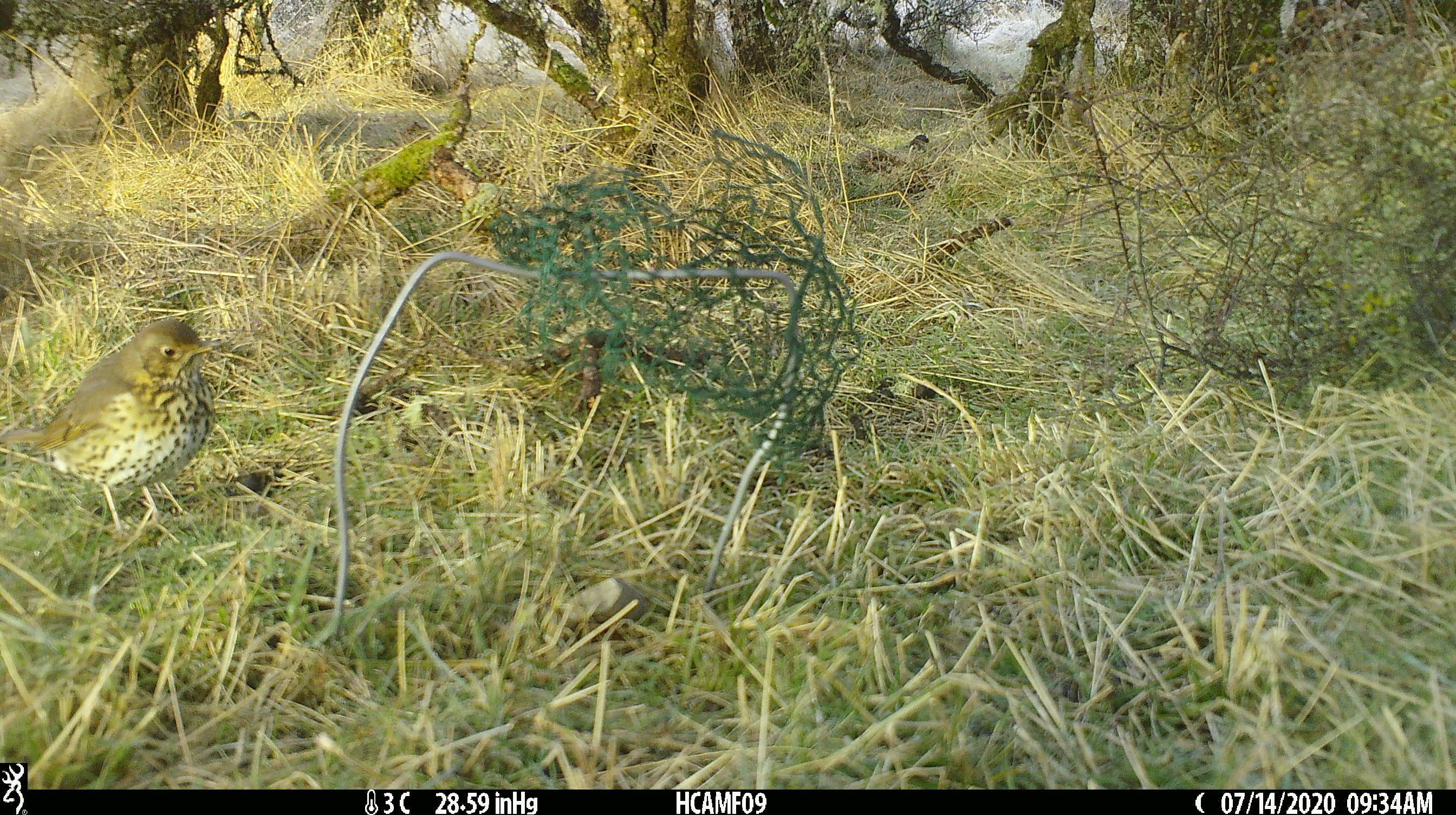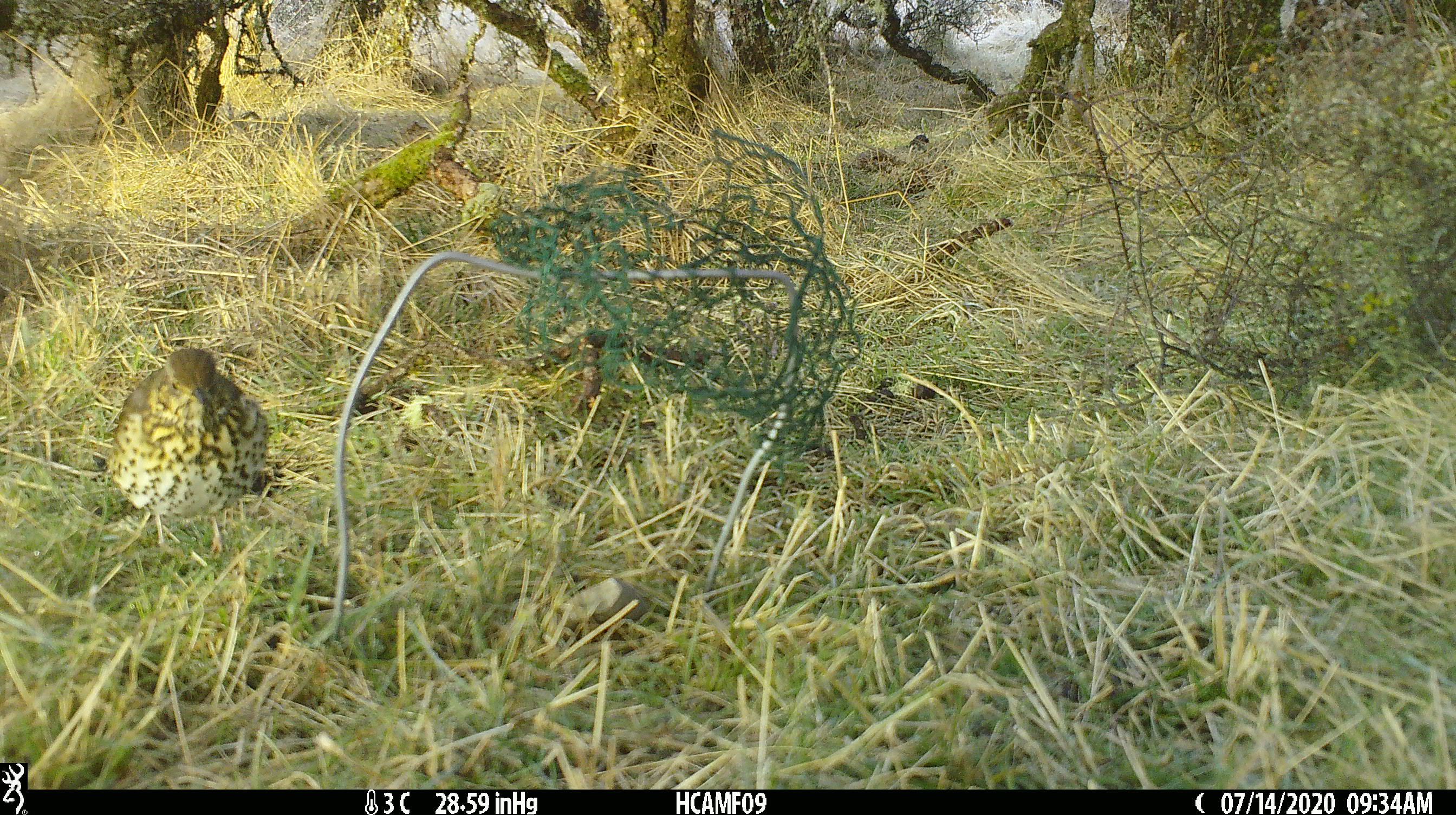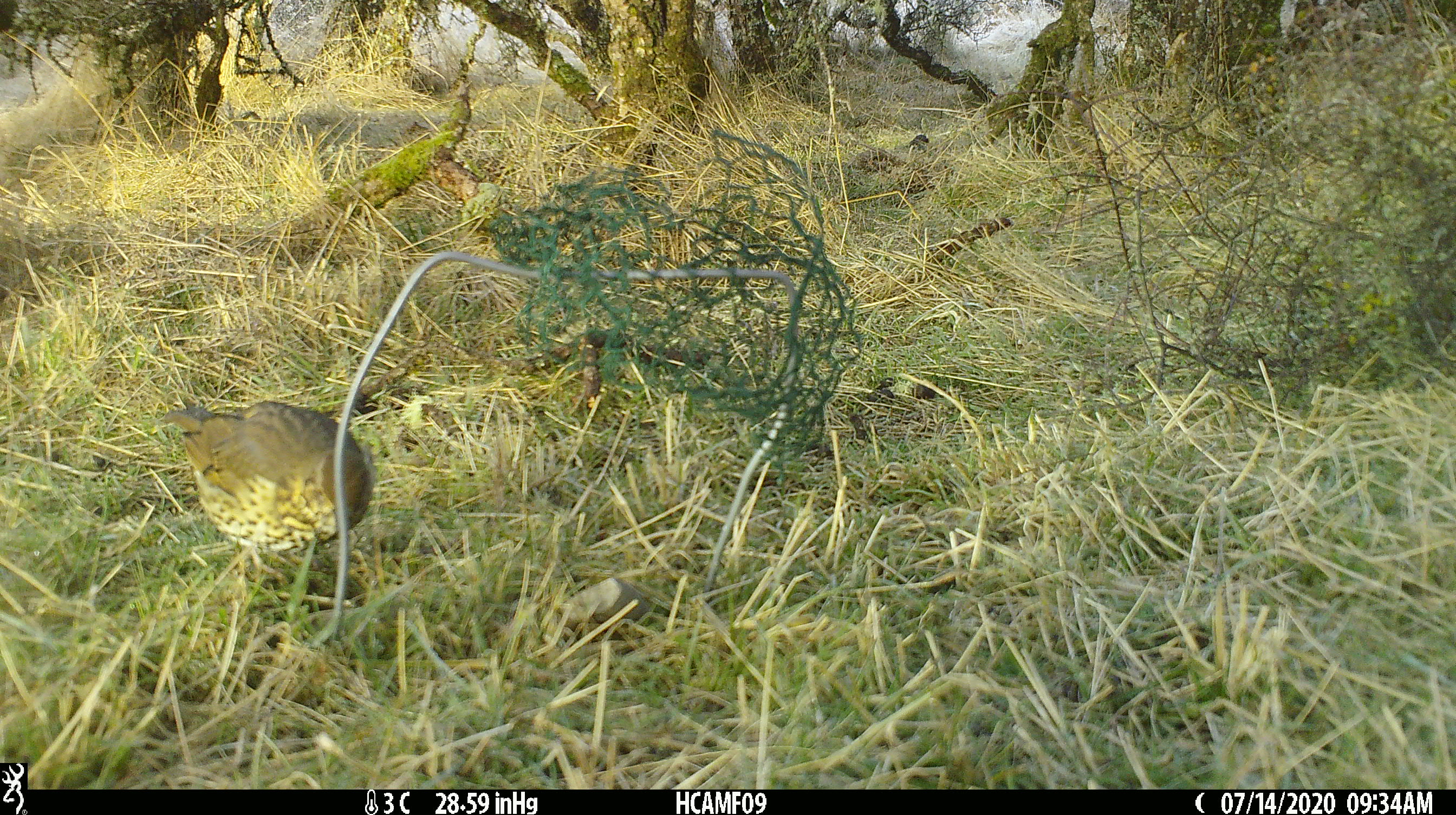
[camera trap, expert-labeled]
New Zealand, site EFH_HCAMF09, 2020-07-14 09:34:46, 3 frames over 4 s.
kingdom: Animalia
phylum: Chordata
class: Aves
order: Passeriformes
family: Turdidae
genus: Turdus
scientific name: Turdus philomelos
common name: song thrush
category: thrush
Thrush (song thrush) (Turdus philomelos).